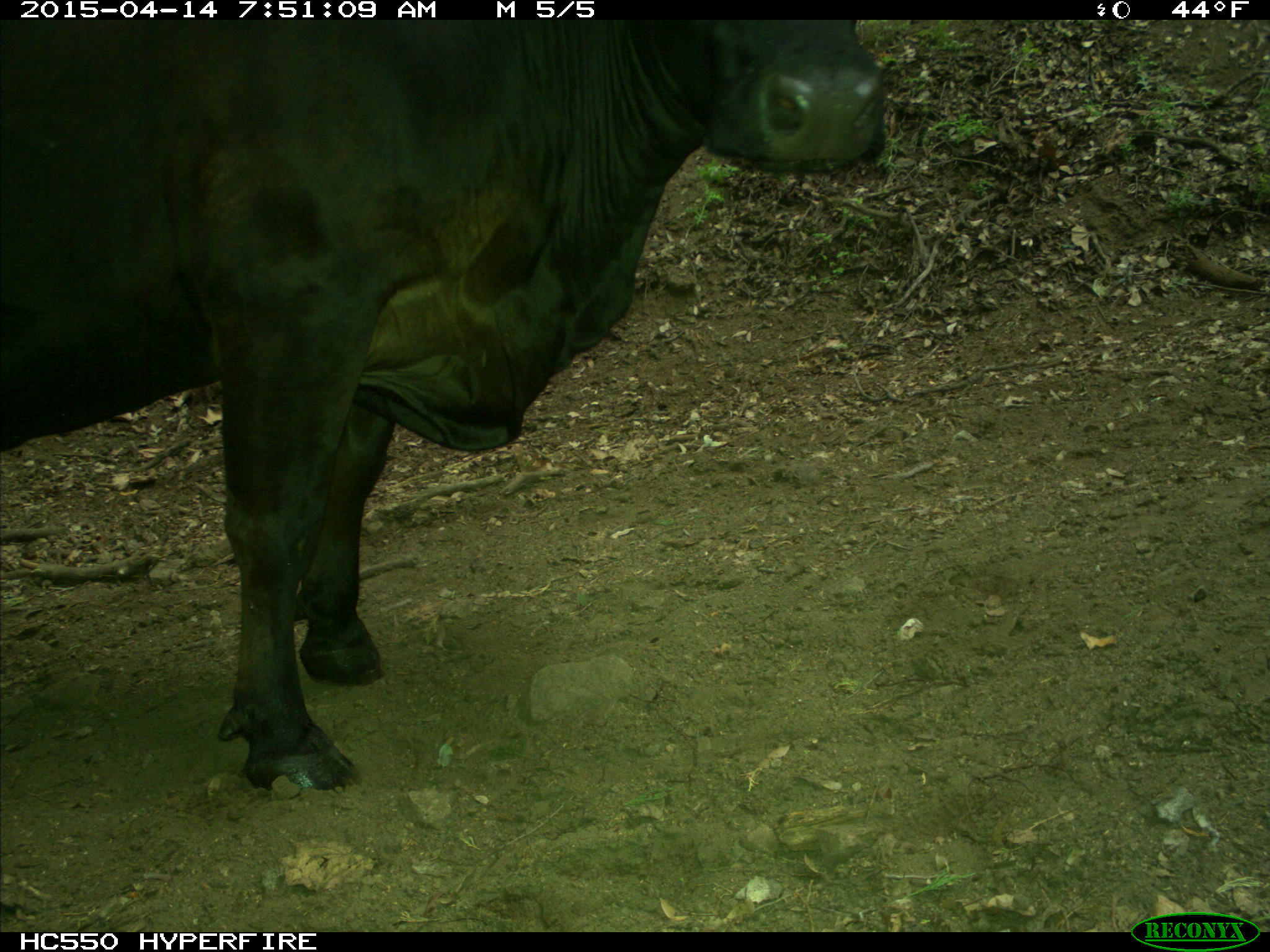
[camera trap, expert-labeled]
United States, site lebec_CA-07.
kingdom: Animalia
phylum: Chordata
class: Mammalia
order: Artiodactyla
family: Bovidae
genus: Bos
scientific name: Bos taurus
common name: domestic cow